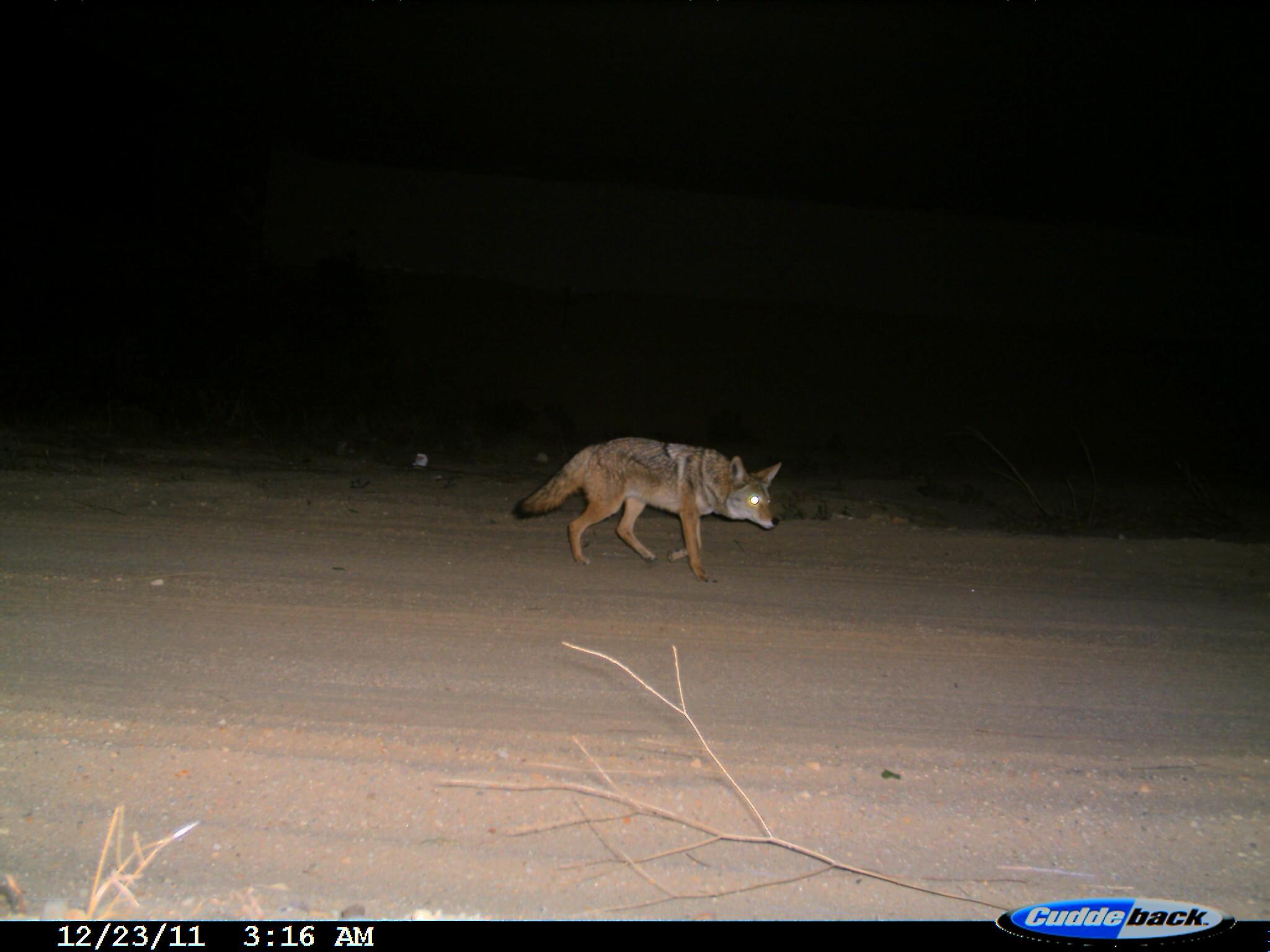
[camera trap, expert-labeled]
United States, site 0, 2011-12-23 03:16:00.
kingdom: Animalia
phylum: Chordata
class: Mammalia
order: Carnivora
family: Canidae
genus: Canis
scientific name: Canis latrans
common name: coyote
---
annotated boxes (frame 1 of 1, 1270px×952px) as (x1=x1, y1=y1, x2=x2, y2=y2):
coyote: (x1=510, y1=427, x2=791, y2=592)